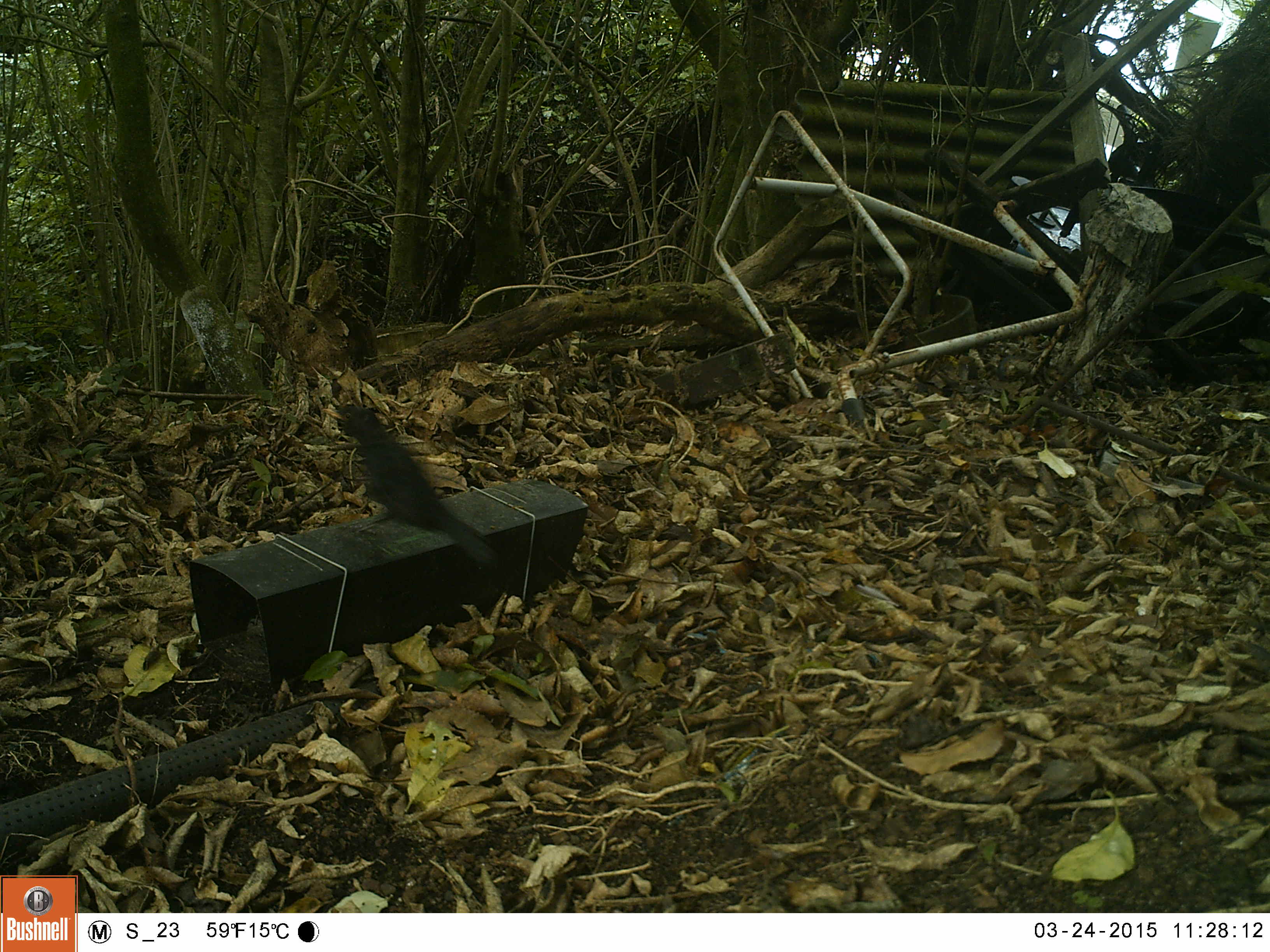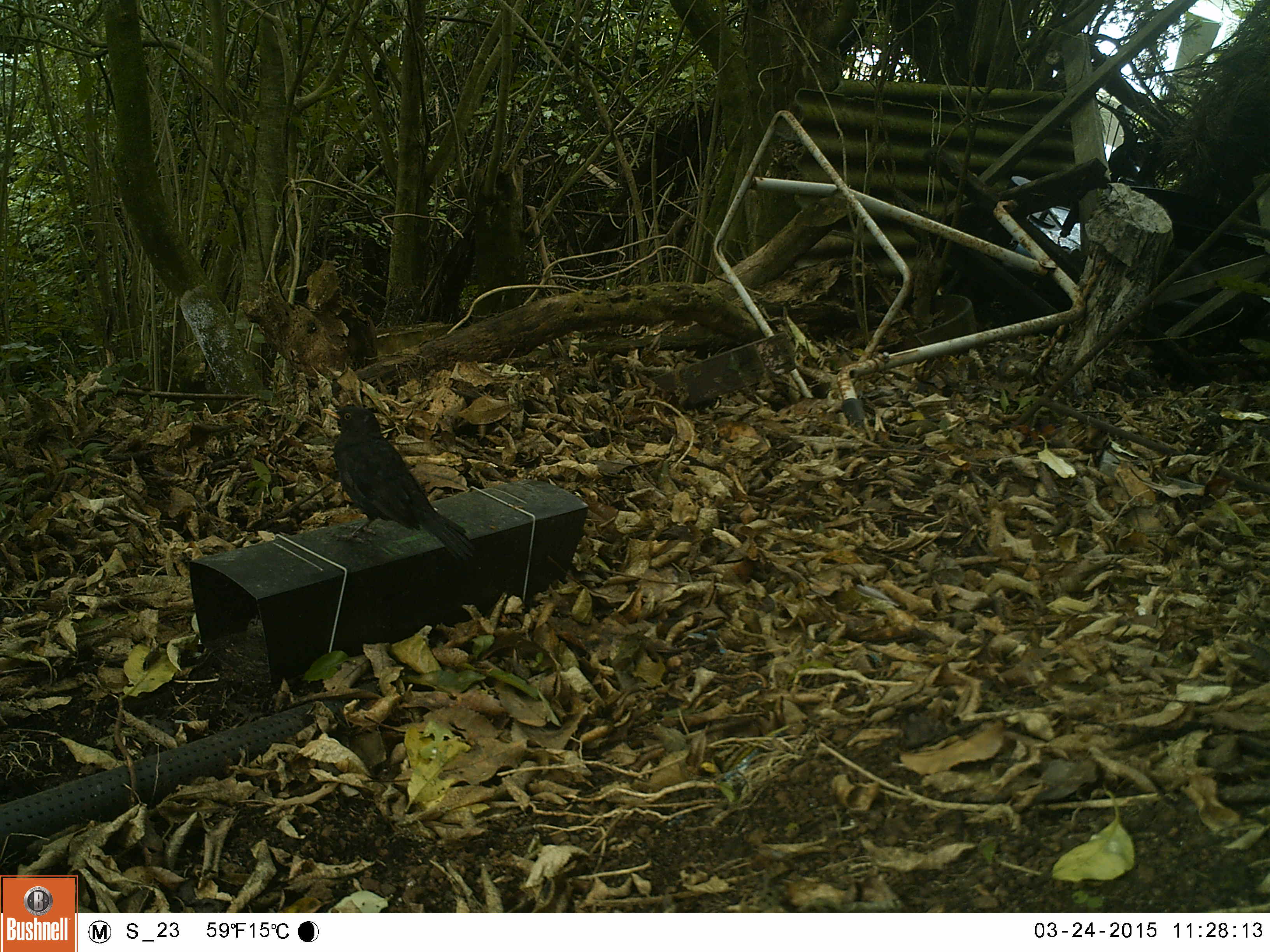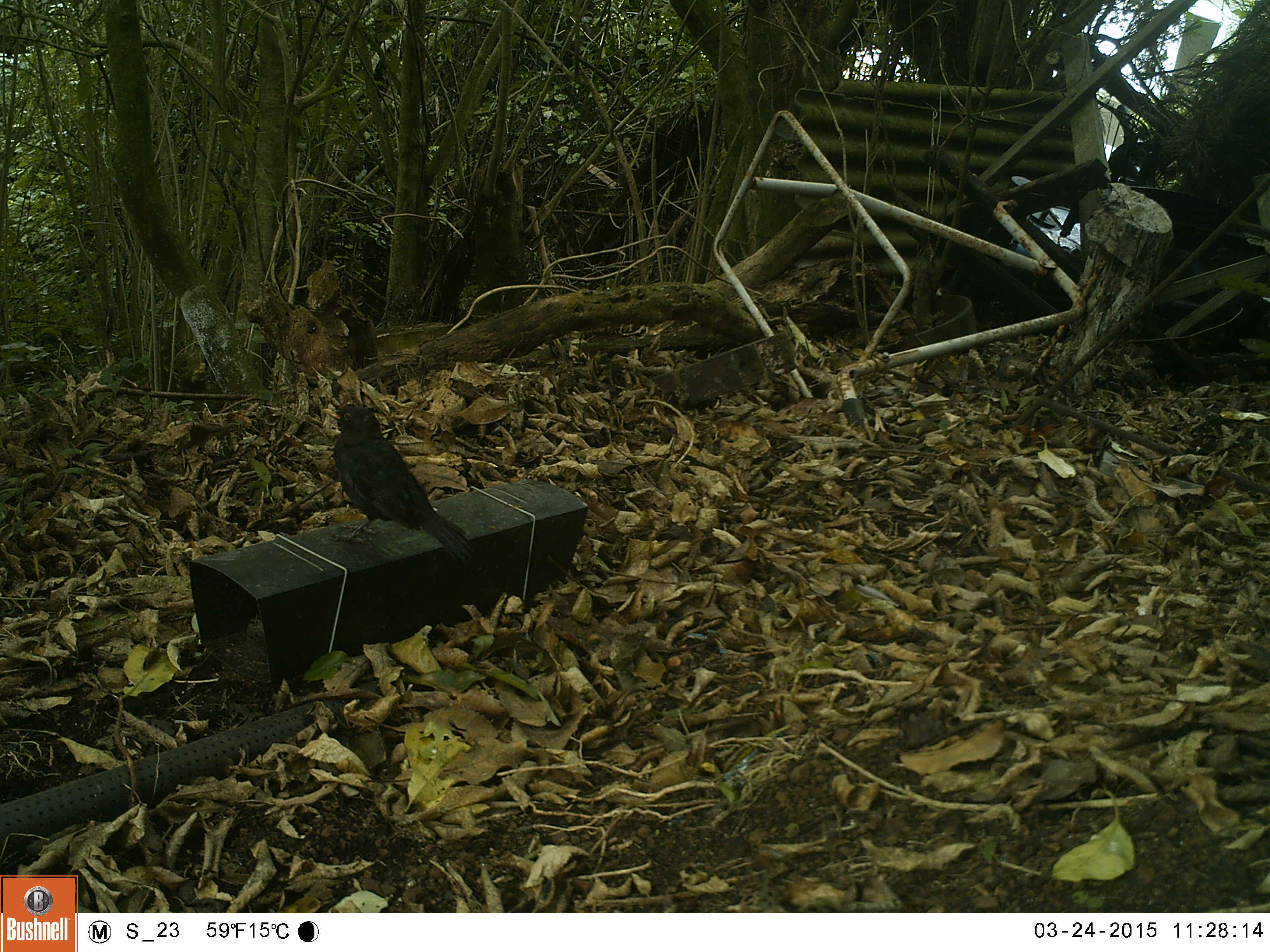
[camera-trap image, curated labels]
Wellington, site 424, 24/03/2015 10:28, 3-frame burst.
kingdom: Animalia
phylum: Chordata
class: Aves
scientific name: Aves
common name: bird